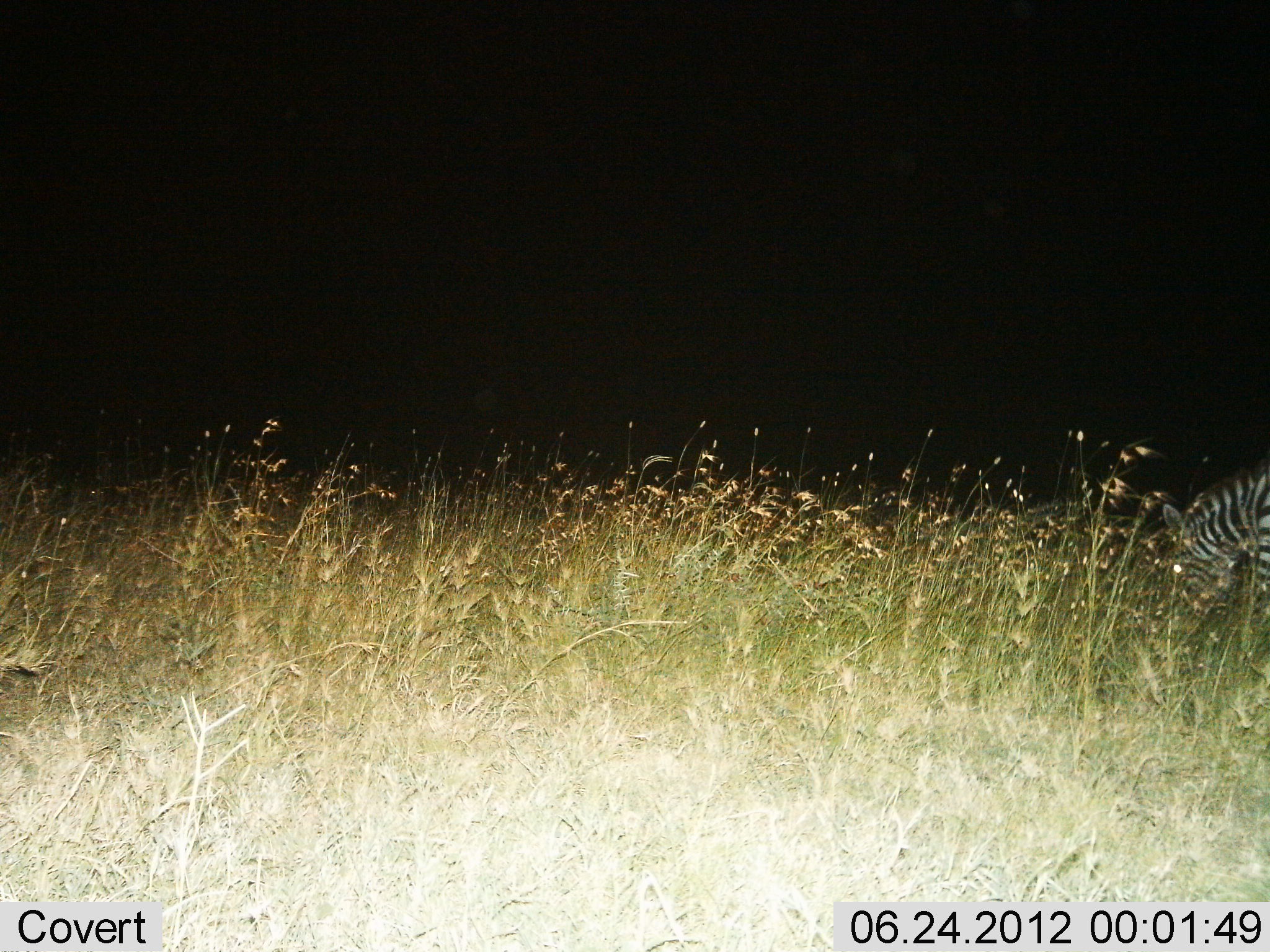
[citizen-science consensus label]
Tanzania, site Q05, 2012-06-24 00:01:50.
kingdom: Animalia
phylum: Chordata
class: Mammalia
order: Perissodactyla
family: Equidae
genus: Equus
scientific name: Equus quagga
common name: plains zebra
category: zebra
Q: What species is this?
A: Zebra (plains zebra) (Equus quagga).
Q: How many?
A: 1.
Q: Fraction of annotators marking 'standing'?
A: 10%.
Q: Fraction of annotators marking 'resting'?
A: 0%.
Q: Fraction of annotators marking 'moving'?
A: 0%.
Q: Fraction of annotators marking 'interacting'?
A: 0%.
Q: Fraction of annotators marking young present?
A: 0%.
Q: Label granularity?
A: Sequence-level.